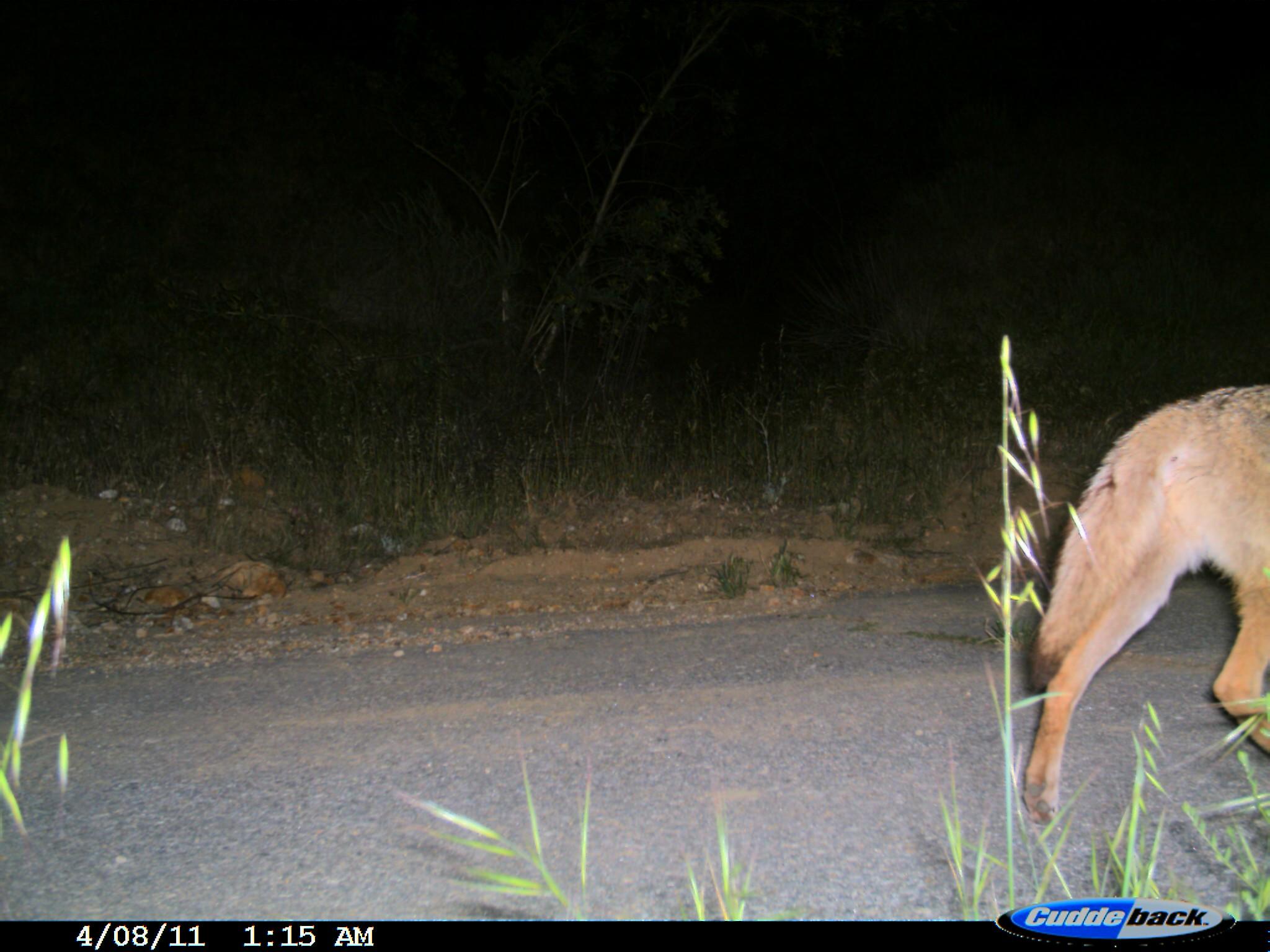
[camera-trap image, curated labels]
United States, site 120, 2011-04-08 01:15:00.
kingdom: Animalia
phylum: Chordata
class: Mammalia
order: Carnivora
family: Canidae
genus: Canis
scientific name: Canis latrans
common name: coyote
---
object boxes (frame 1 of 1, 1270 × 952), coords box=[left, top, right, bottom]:
coyote: box=[1000, 367, 1268, 835]